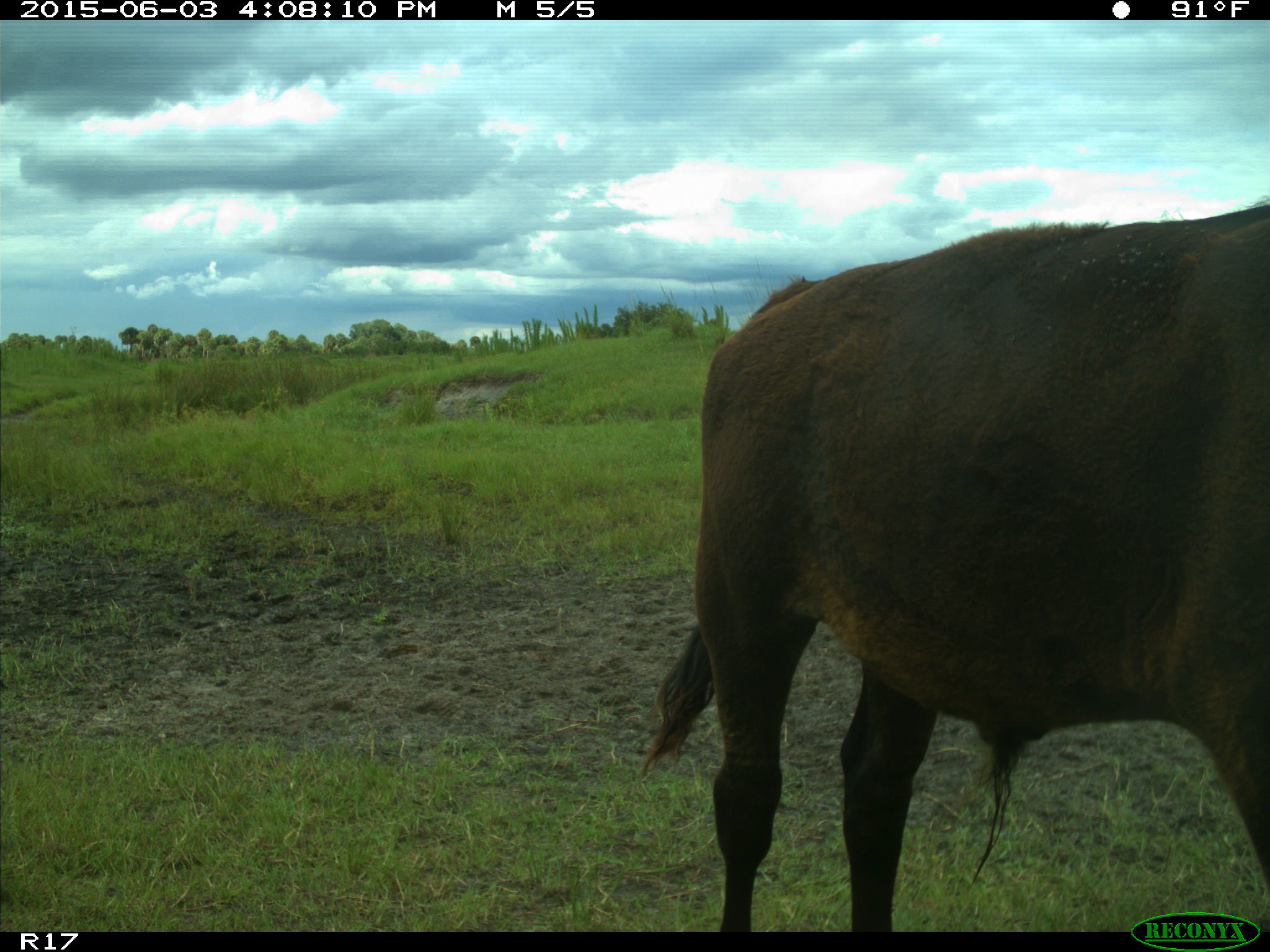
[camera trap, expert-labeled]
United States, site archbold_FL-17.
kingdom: Animalia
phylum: Chordata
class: Mammalia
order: Artiodactyla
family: Bovidae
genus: Bos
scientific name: Bos taurus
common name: domestic cow